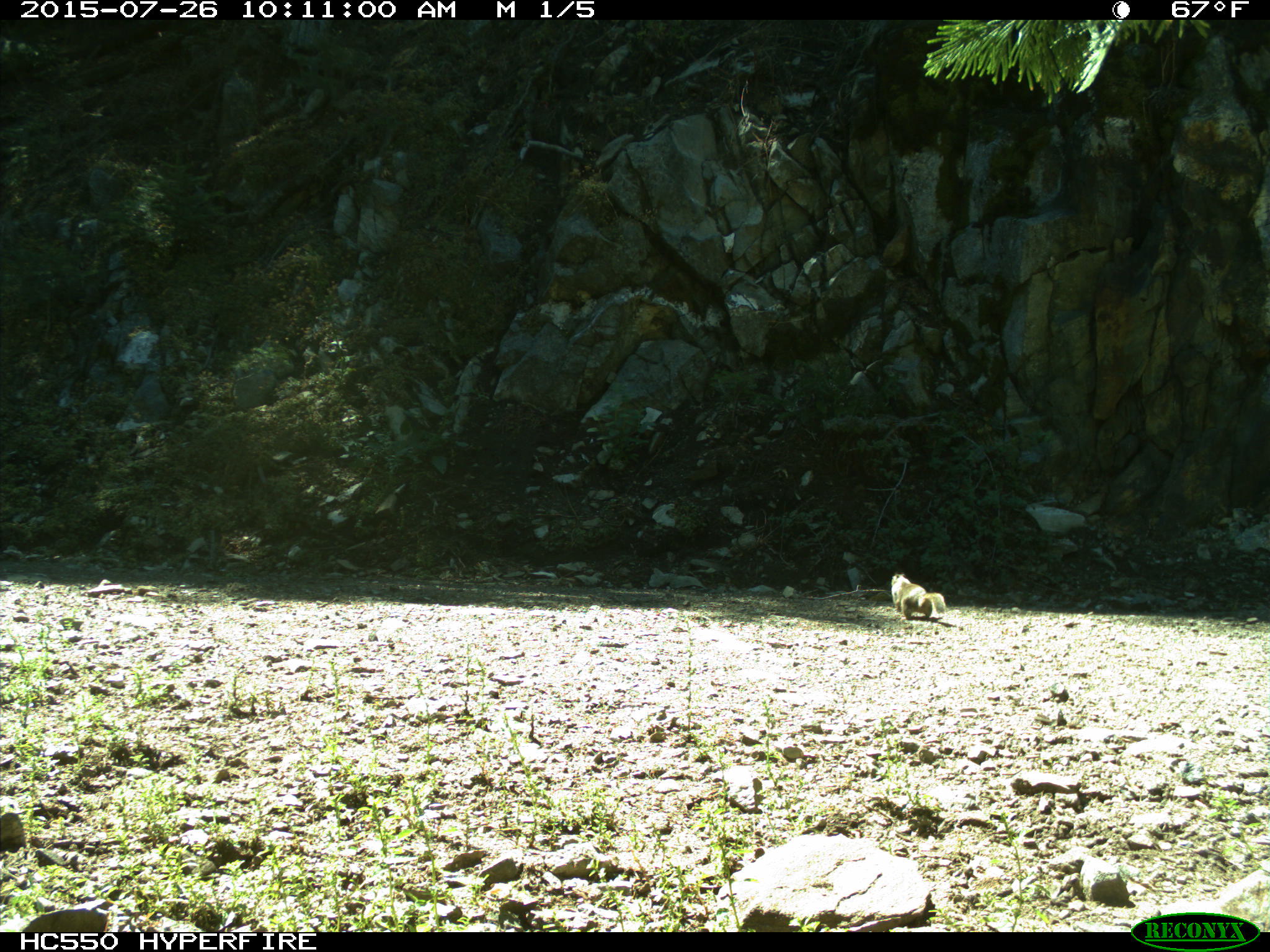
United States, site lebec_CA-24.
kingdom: Animalia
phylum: Chordata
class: Mammalia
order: Rodentia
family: Sciuridae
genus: Otospermophilus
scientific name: Otospermophilus beecheyi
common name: california ground squirrel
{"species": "Otospermophilus beecheyi (california ground squirrel)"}